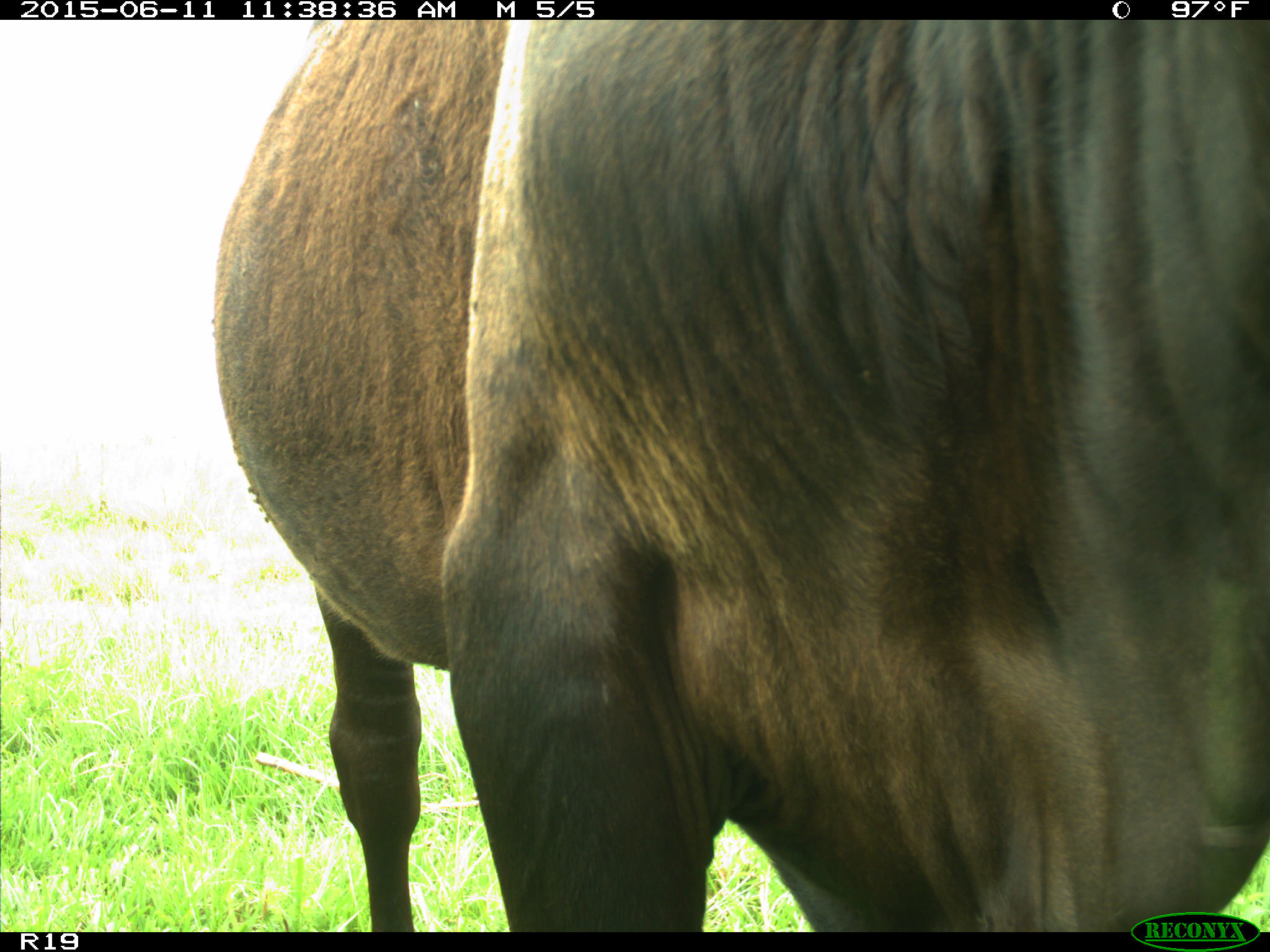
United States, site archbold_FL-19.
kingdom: Animalia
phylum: Chordata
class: Mammalia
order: Artiodactyla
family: Bovidae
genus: Bos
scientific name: Bos taurus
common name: domestic cow